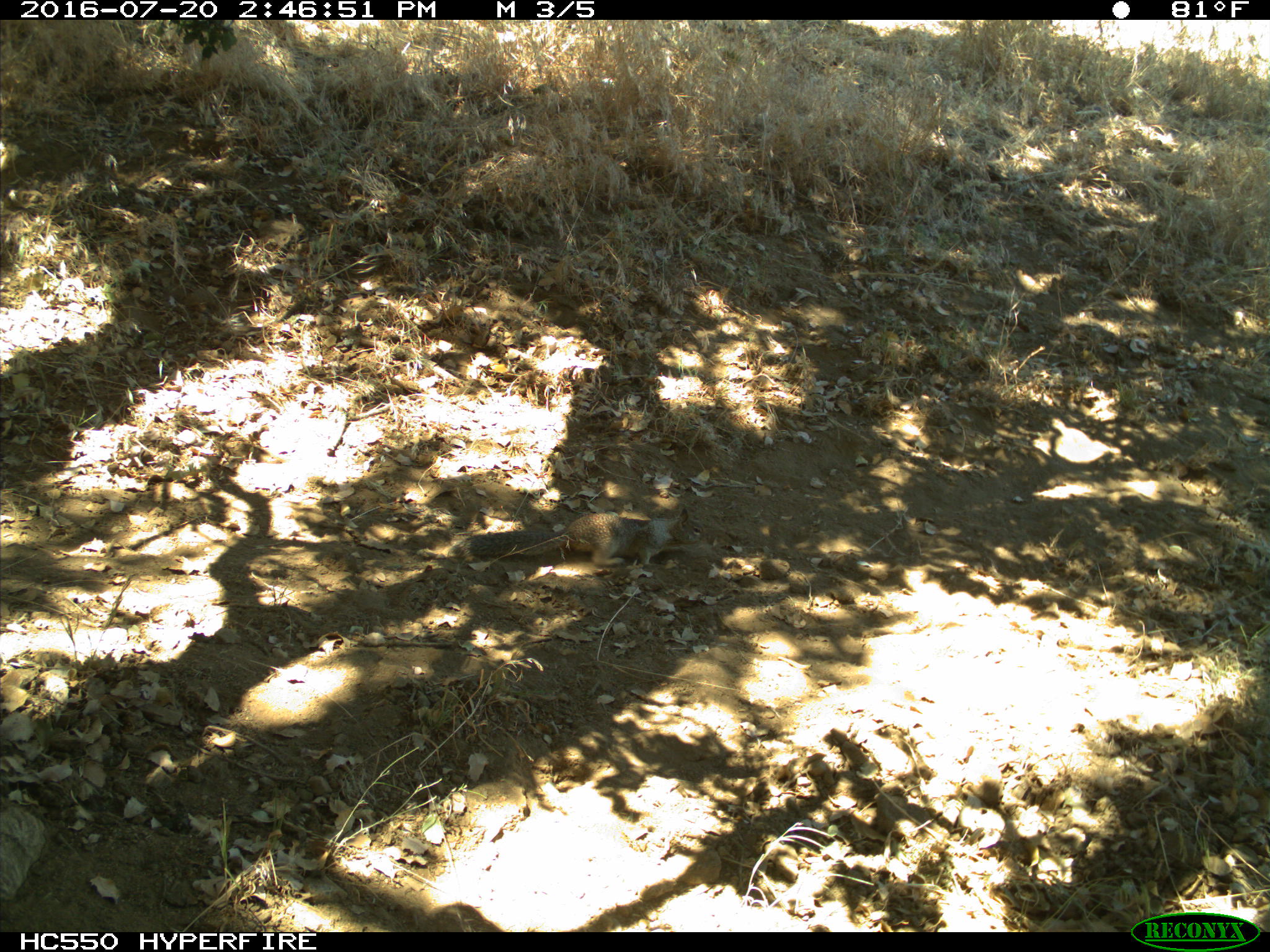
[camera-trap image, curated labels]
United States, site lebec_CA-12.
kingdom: Animalia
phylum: Chordata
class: Mammalia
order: Rodentia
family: Sciuridae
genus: Otospermophilus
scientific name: Otospermophilus beecheyi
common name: california ground squirrel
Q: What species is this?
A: Otospermophilus beecheyi (california ground squirrel).